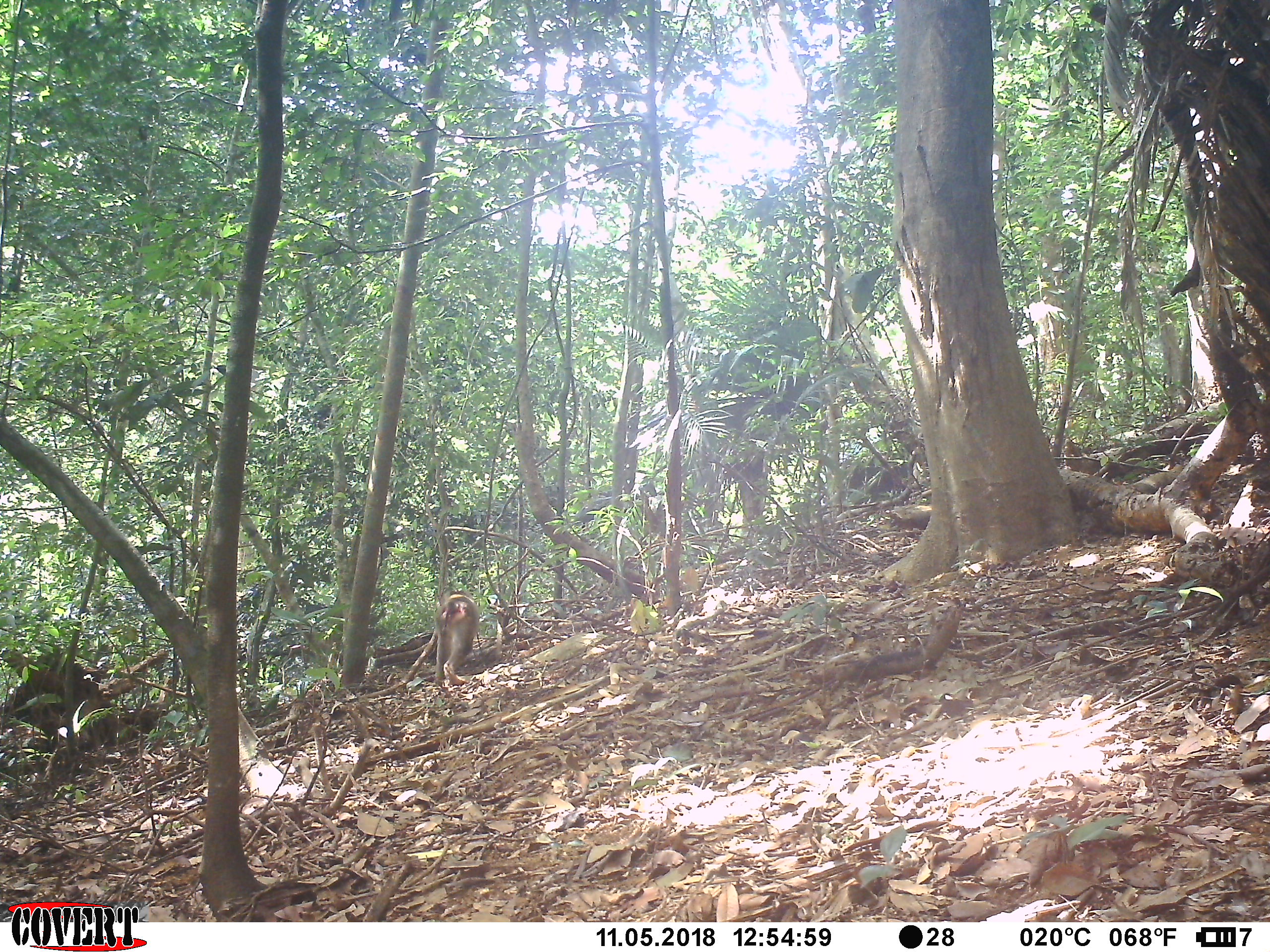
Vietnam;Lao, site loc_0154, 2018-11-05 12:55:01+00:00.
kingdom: Animalia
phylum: Chordata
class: Mammalia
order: Primates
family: Cercopithecidae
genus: Macaca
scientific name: Macaca nemestrina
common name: pig-tailed macaque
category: pig tailed macaque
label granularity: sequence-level